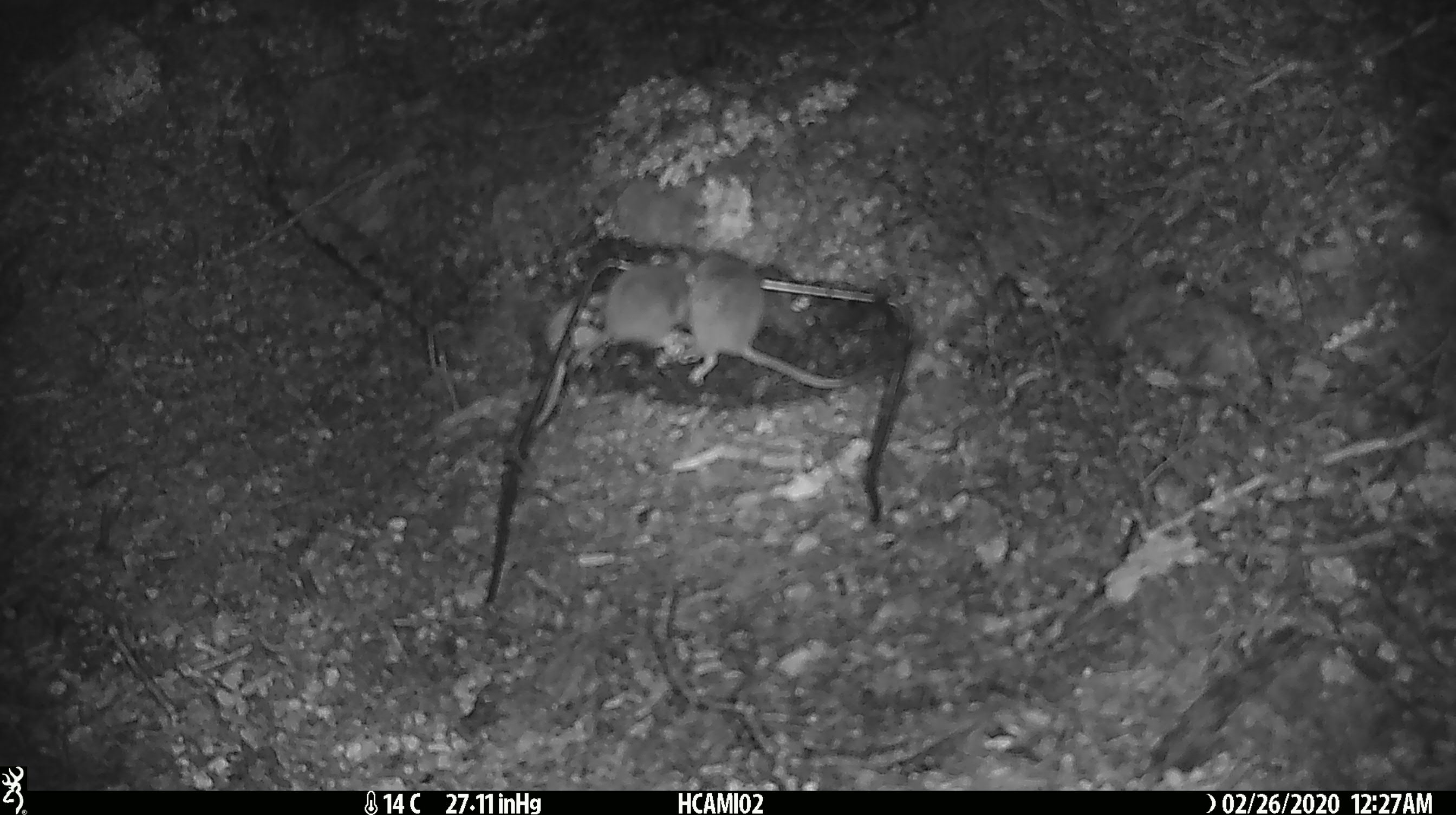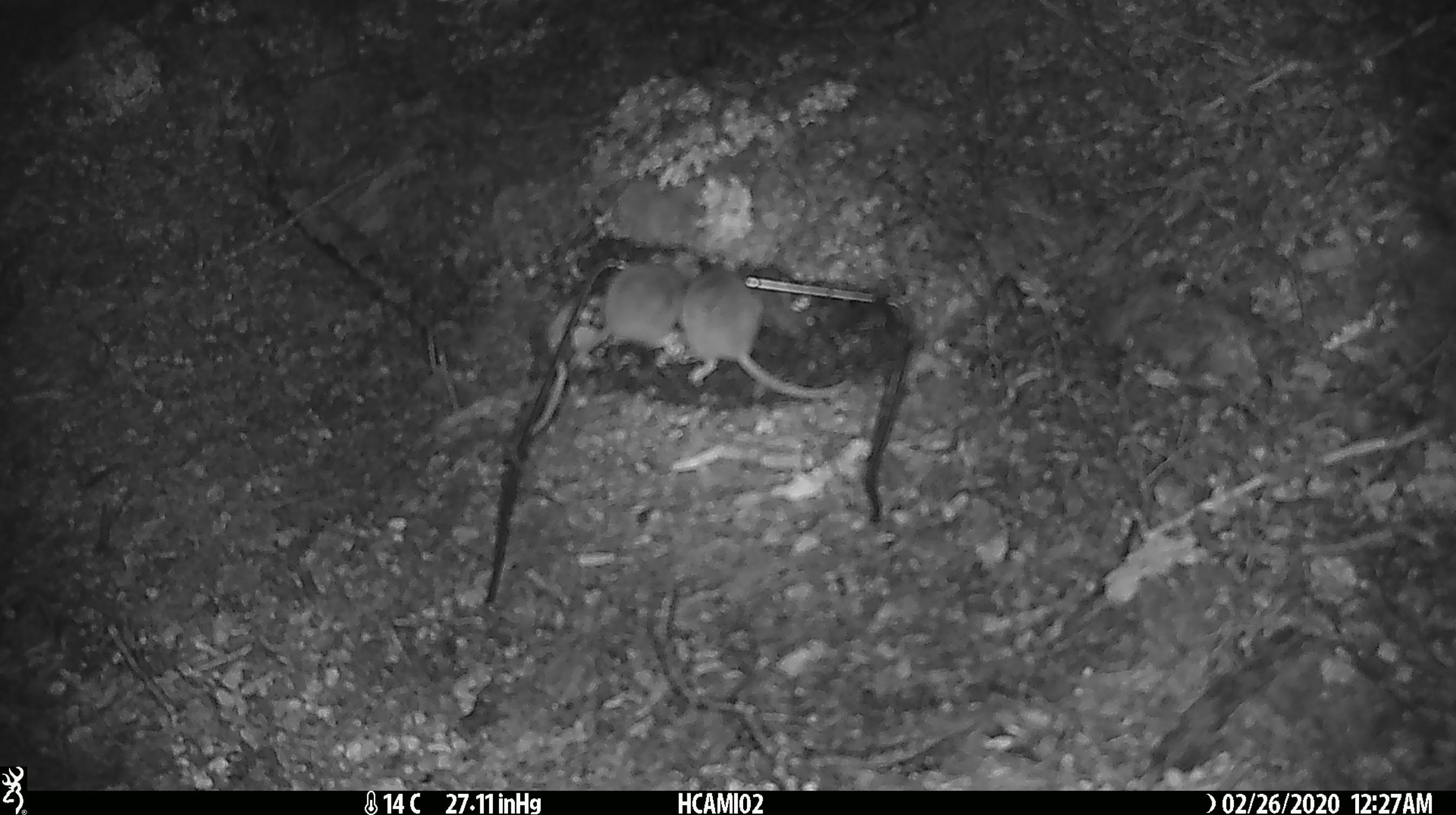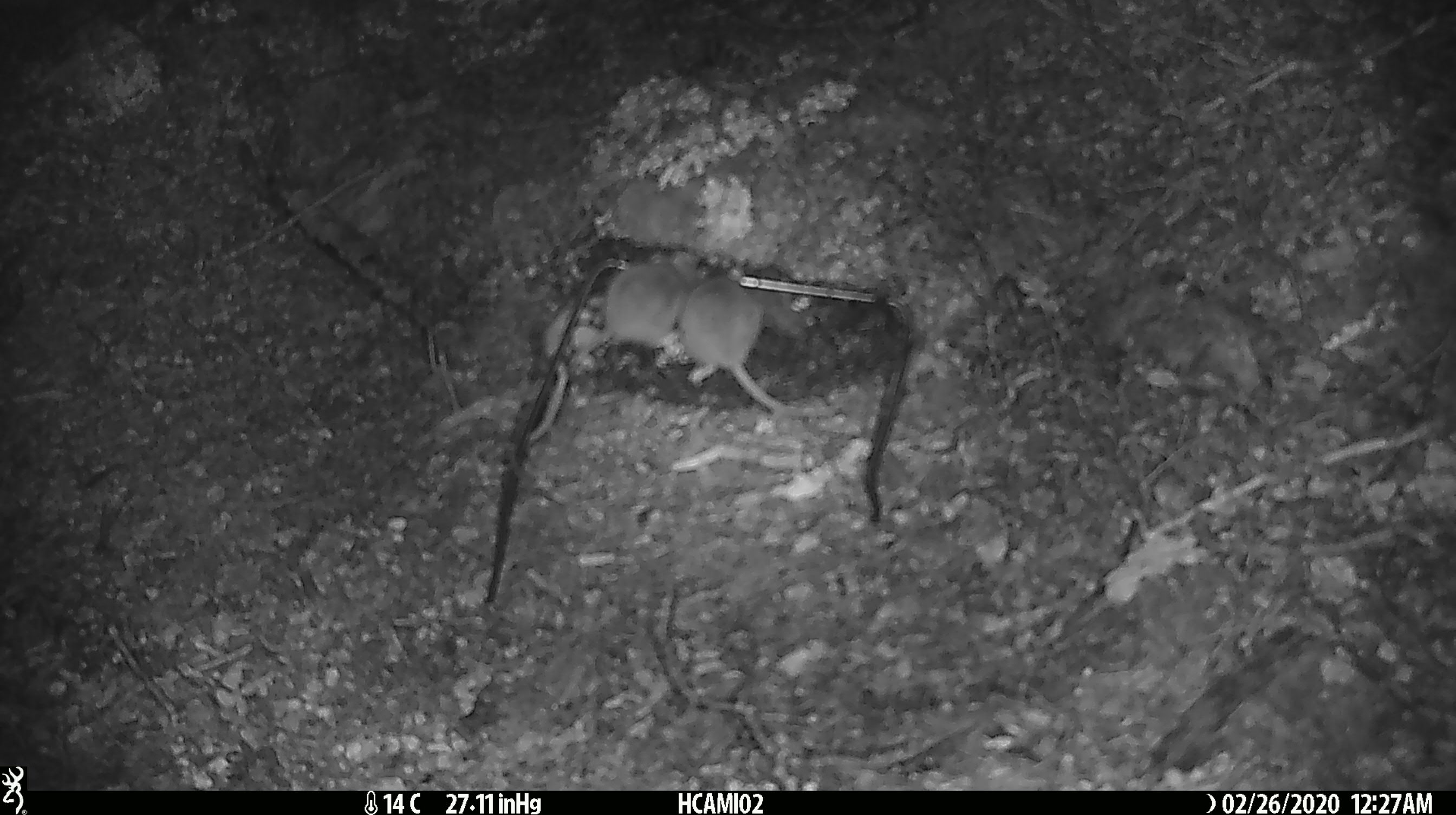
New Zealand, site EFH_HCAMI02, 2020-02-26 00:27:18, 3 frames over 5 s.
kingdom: Animalia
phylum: Chordata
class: Mammalia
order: Rodentia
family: Muridae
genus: Mus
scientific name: Mus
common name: mouse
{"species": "mouse (Mus)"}